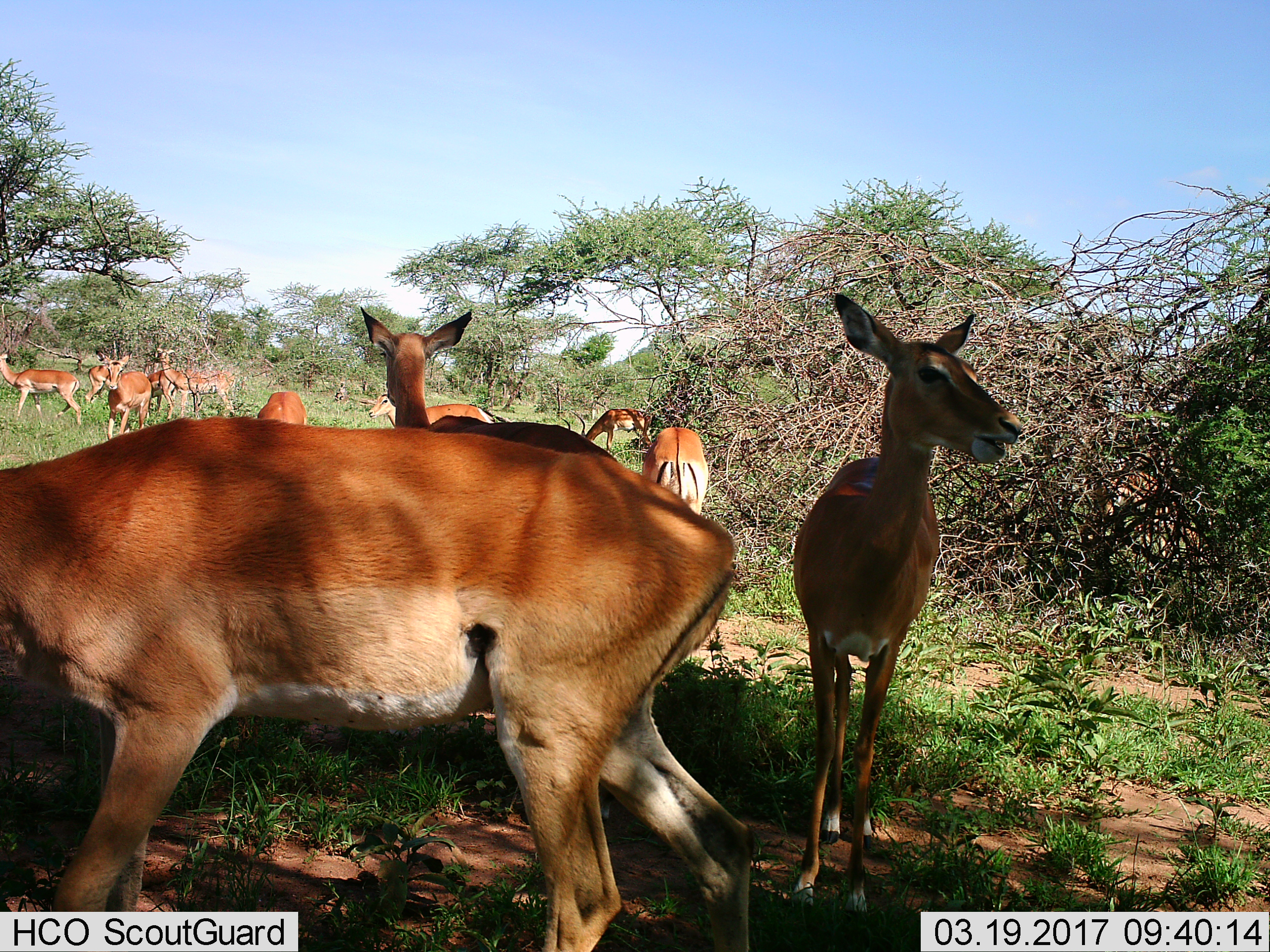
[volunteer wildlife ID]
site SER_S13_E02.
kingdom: Animalia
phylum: Chordata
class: Mammalia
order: Artiodactyla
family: Bovidae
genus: Aepyceros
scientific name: Aepyceros melampus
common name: impala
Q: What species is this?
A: Impala (Aepyceros melampus).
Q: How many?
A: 11-50.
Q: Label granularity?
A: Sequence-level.